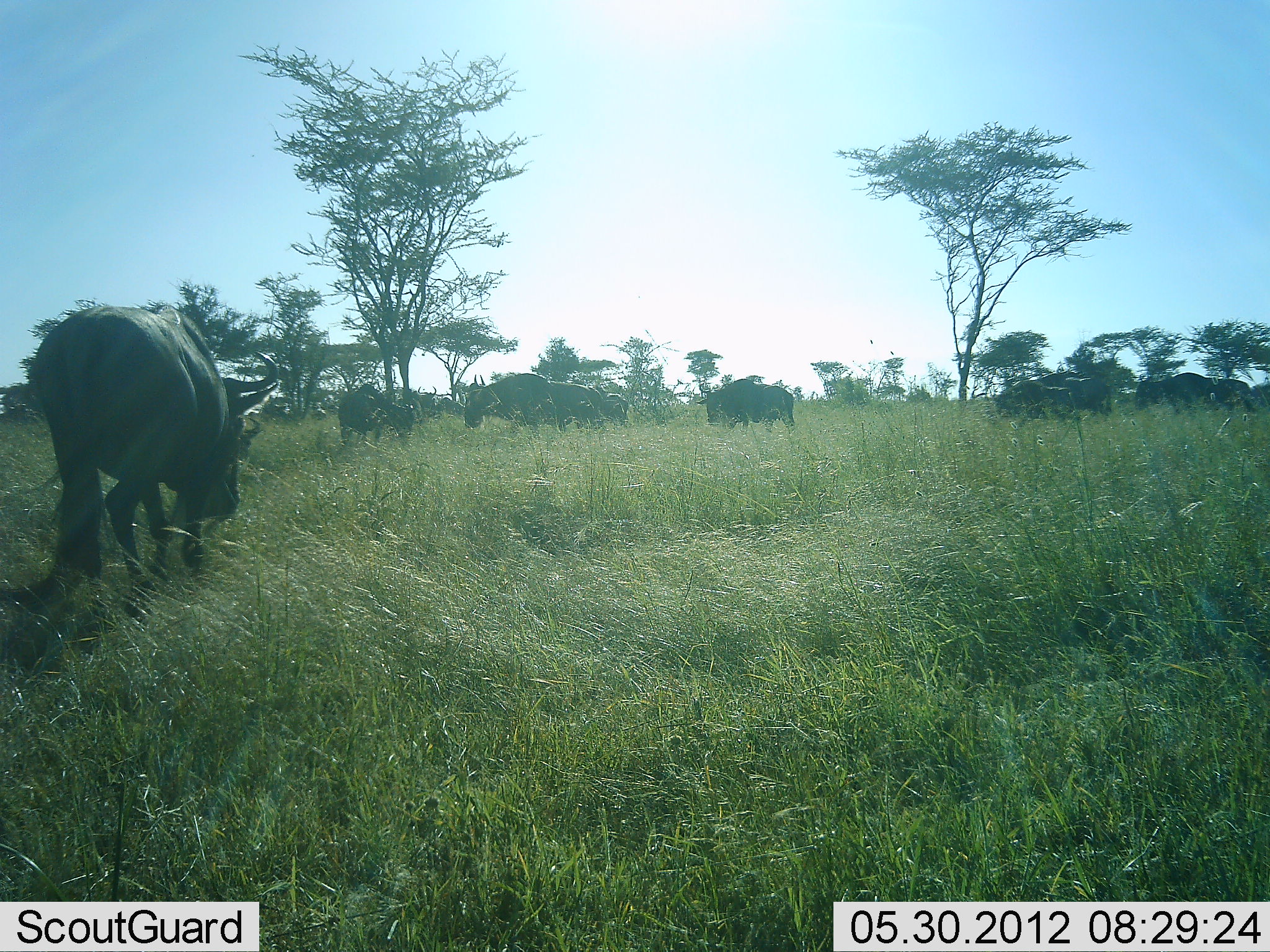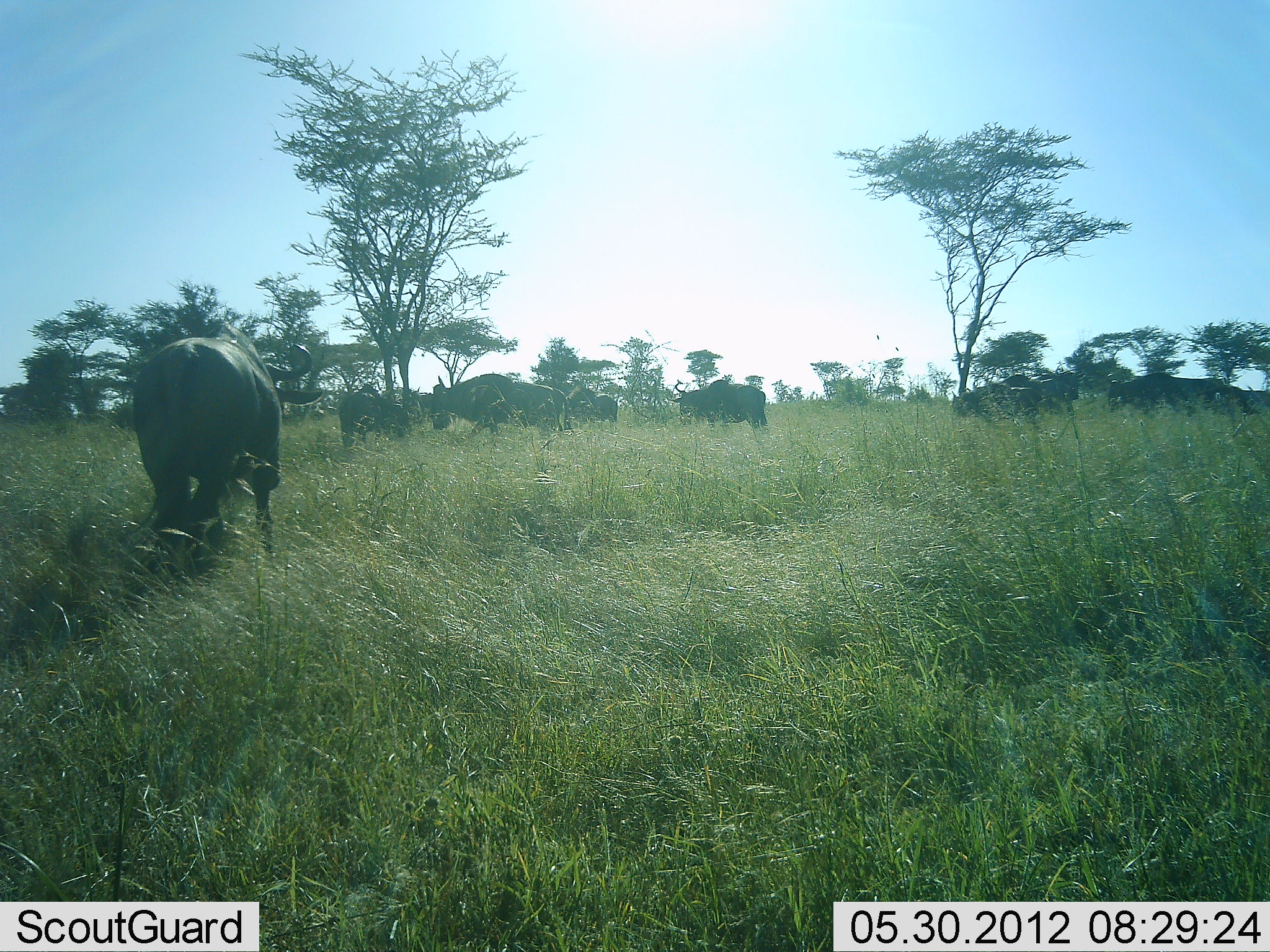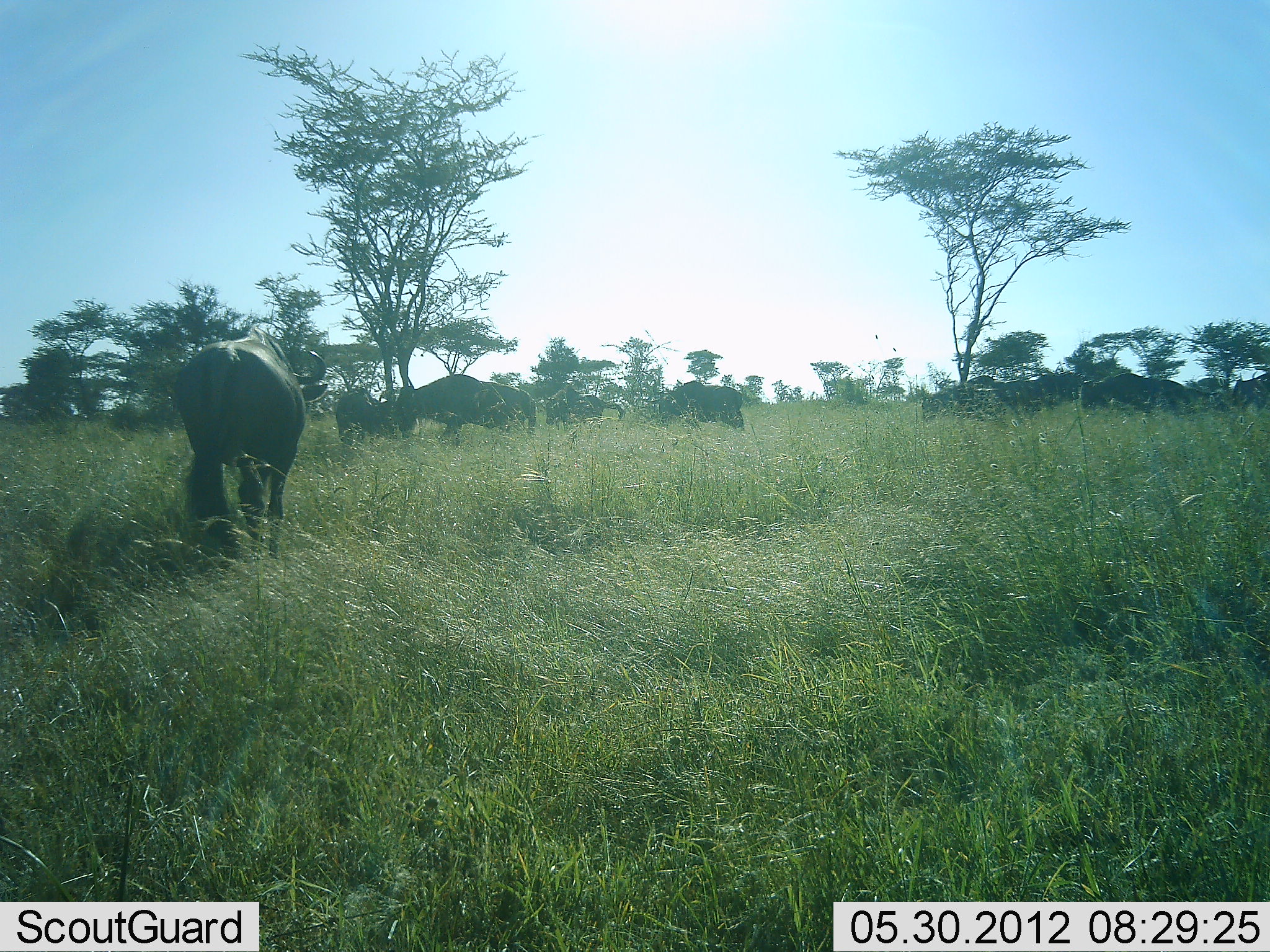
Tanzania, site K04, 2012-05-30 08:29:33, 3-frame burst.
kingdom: Animalia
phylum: Chordata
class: Mammalia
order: Artiodactyla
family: Bovidae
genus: Connochaetes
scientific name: Connochaetes taurinus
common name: blue wildebeest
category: wildebeest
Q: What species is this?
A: Wildebeest (blue wildebeest) (Connochaetes taurinus).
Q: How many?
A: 9.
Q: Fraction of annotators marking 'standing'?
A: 20%.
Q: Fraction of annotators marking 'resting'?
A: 0%.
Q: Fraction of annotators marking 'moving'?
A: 90%.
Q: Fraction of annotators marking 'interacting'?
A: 0%.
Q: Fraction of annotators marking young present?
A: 0%.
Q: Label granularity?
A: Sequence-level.